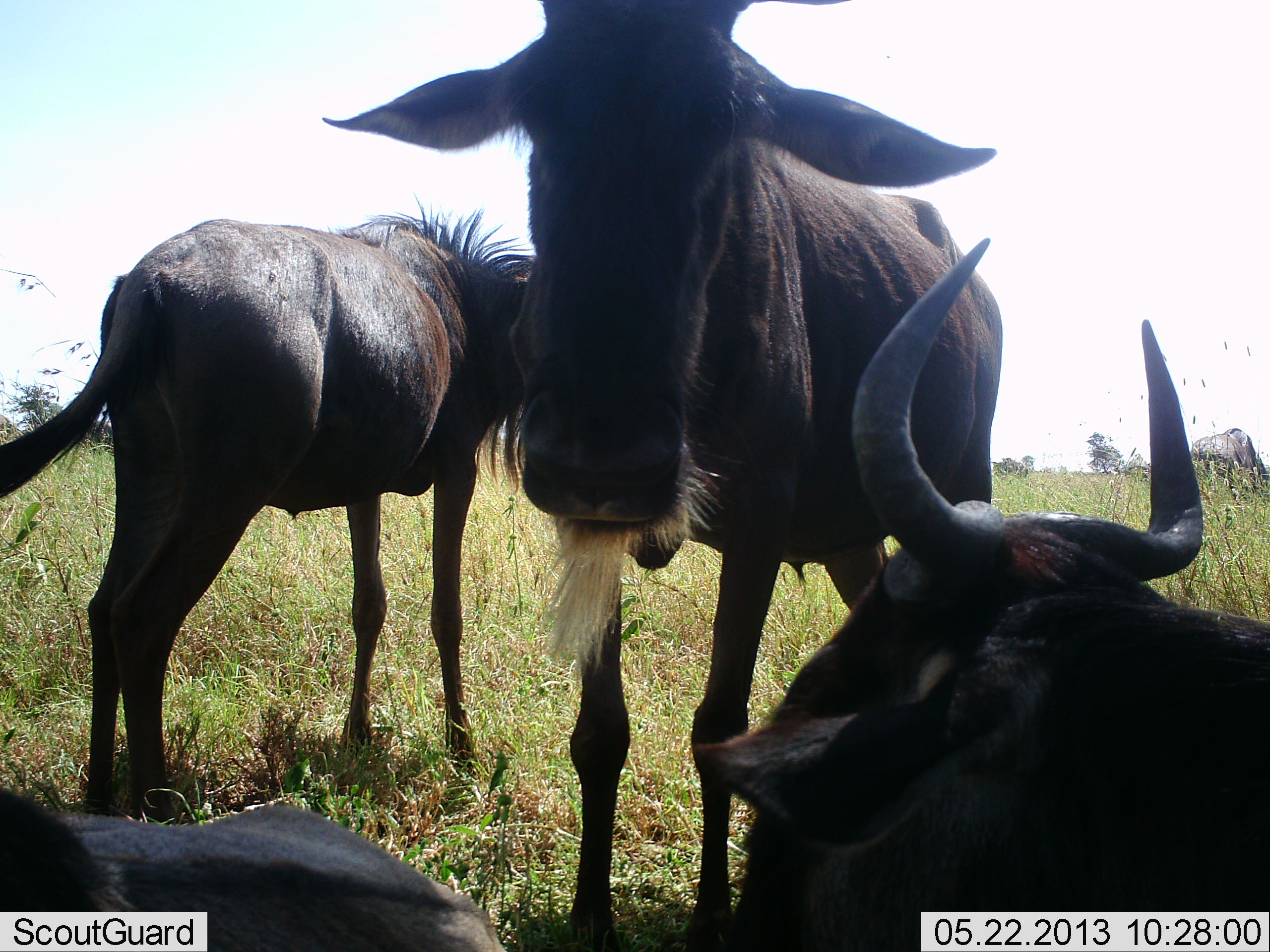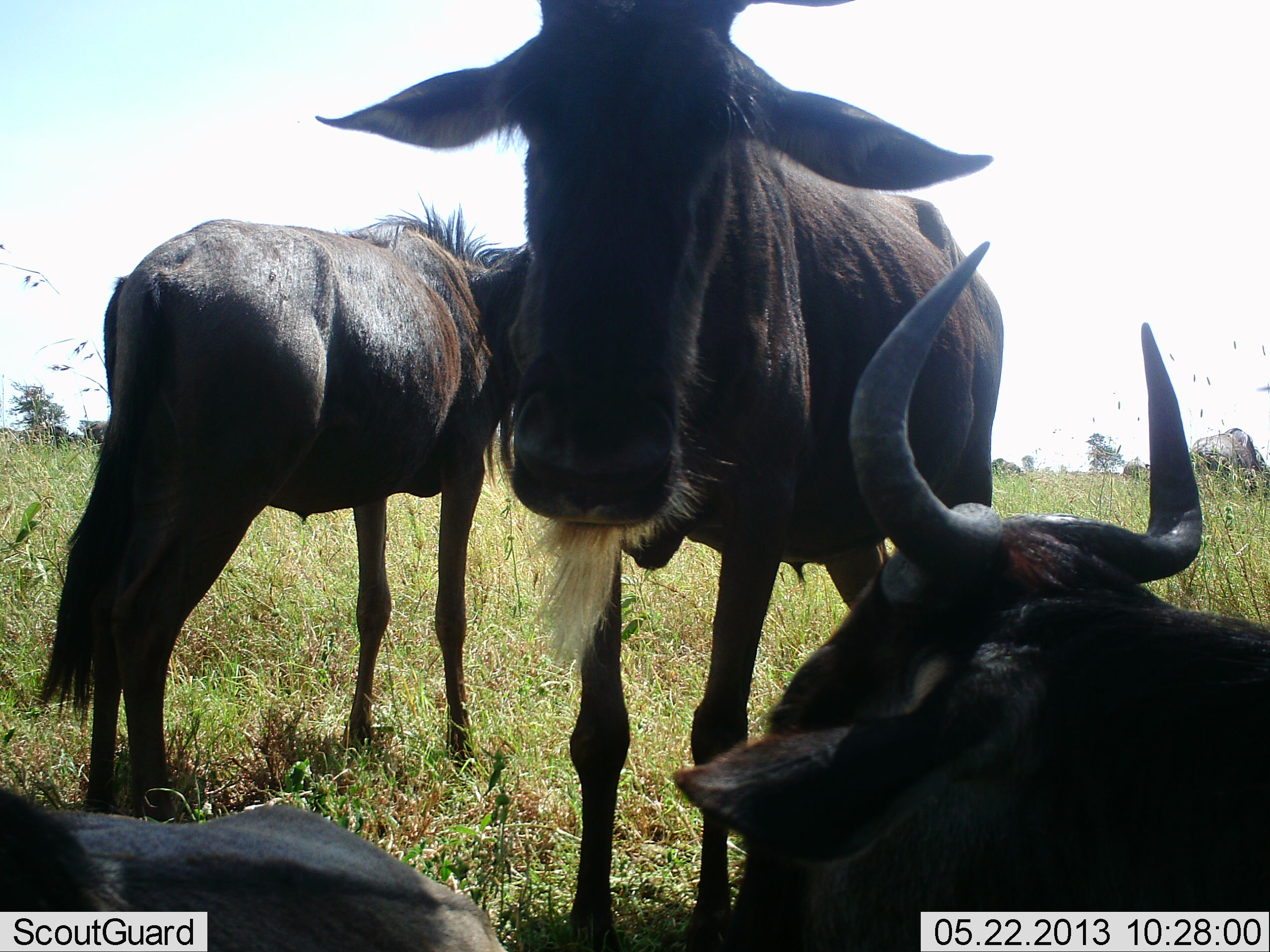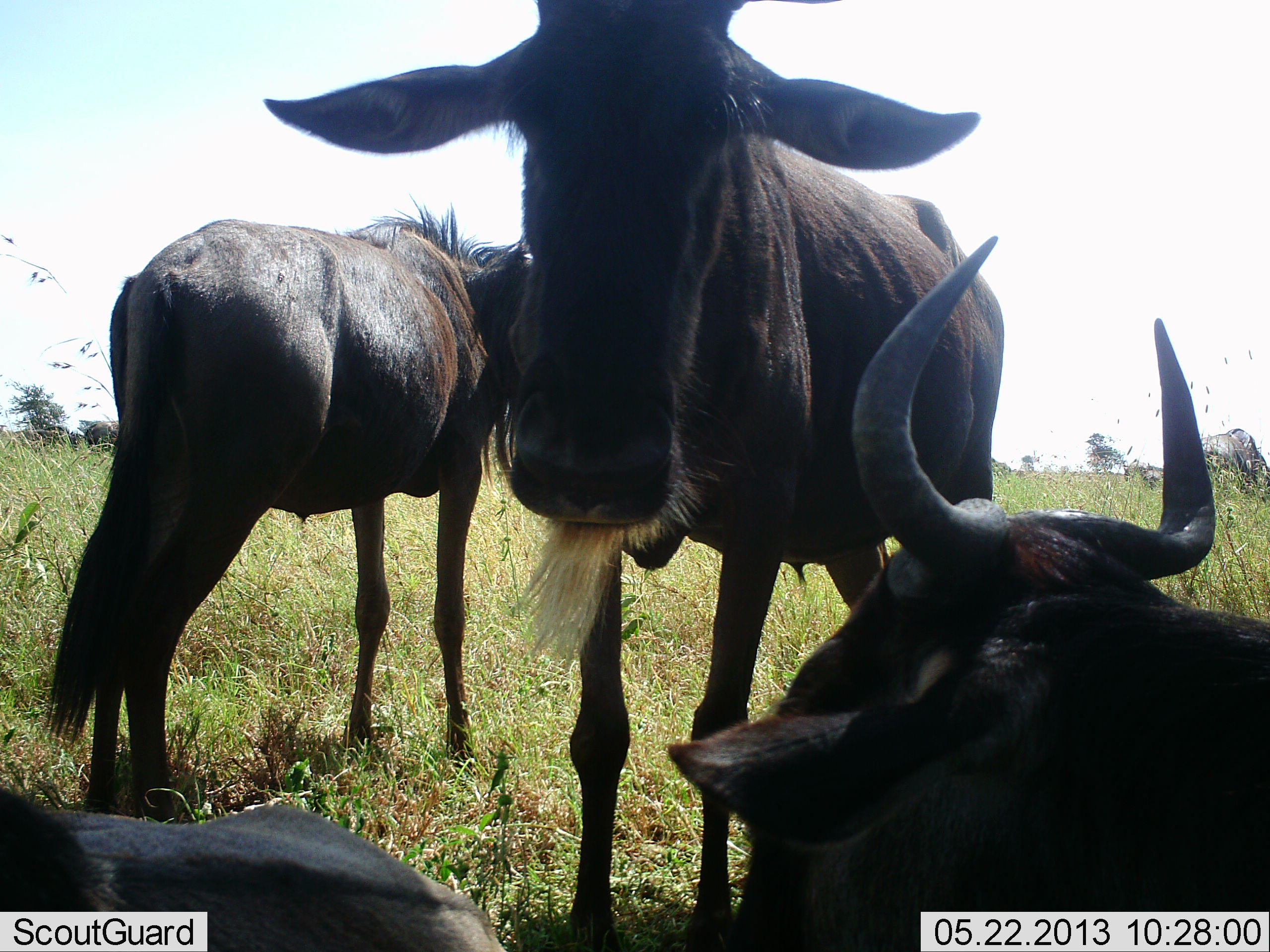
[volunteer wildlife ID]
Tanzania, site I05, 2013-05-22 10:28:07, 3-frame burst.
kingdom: Animalia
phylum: Chordata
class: Mammalia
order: Artiodactyla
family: Bovidae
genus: Connochaetes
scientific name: Connochaetes taurinus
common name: blue wildebeest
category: wildebeest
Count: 4.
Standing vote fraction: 100%.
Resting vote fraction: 90%.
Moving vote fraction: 10%.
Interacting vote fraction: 0%.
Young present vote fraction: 0%.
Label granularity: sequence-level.